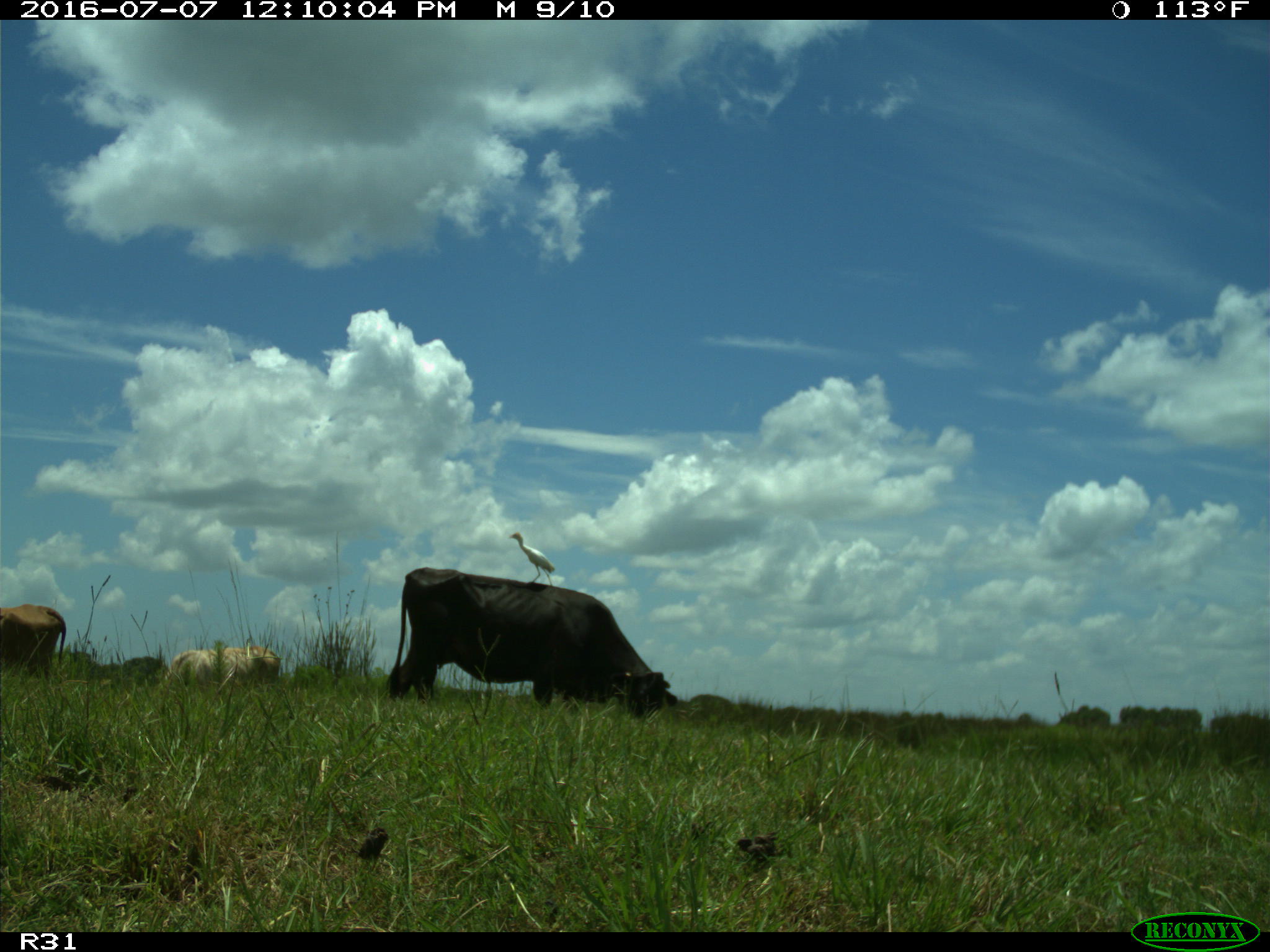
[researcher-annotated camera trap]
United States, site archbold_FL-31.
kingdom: Animalia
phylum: Chordata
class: Mammalia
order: Artiodactyla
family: Bovidae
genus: Bos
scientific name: Bos taurus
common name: domestic cow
Bos taurus (domestic cow).